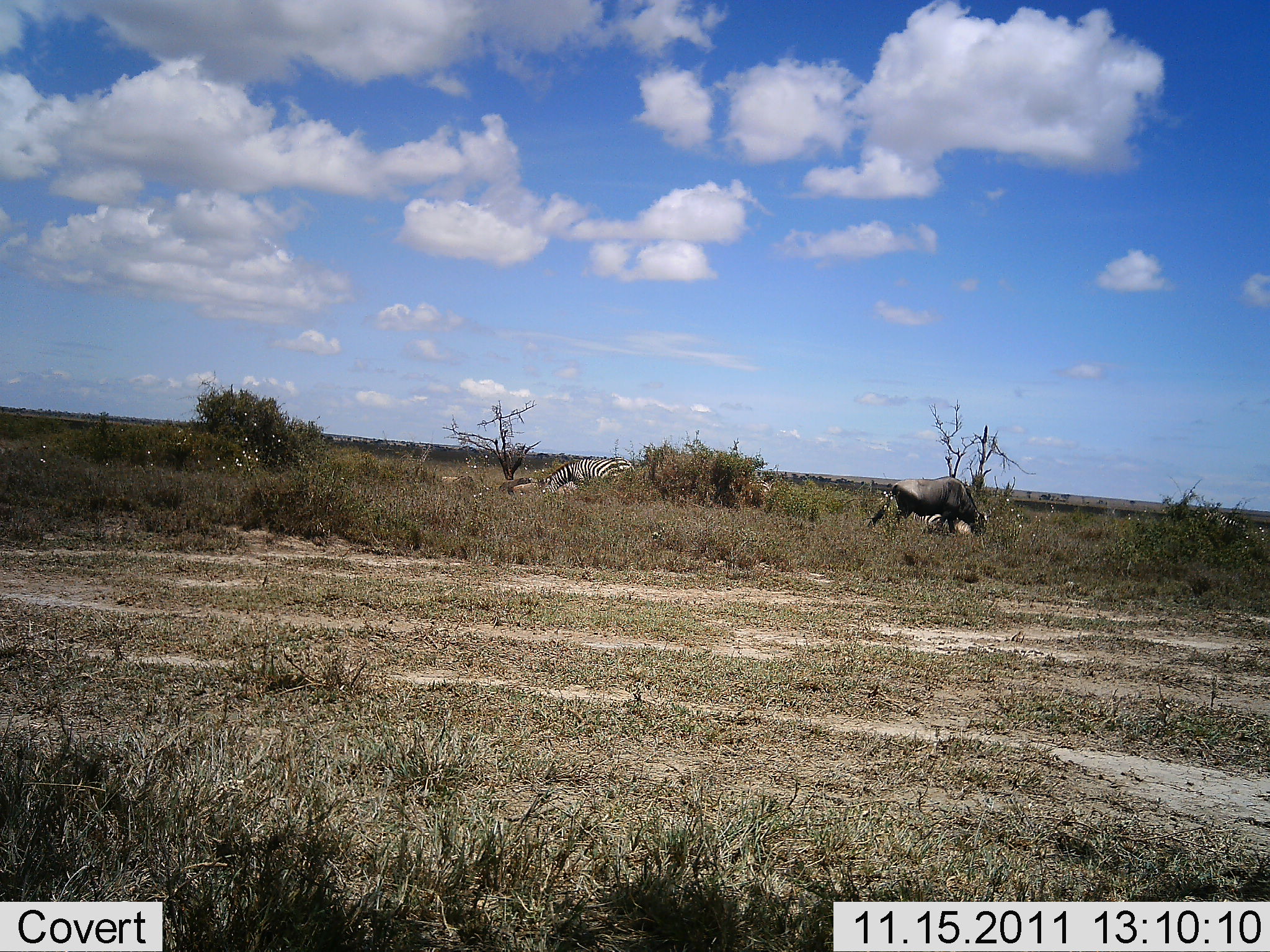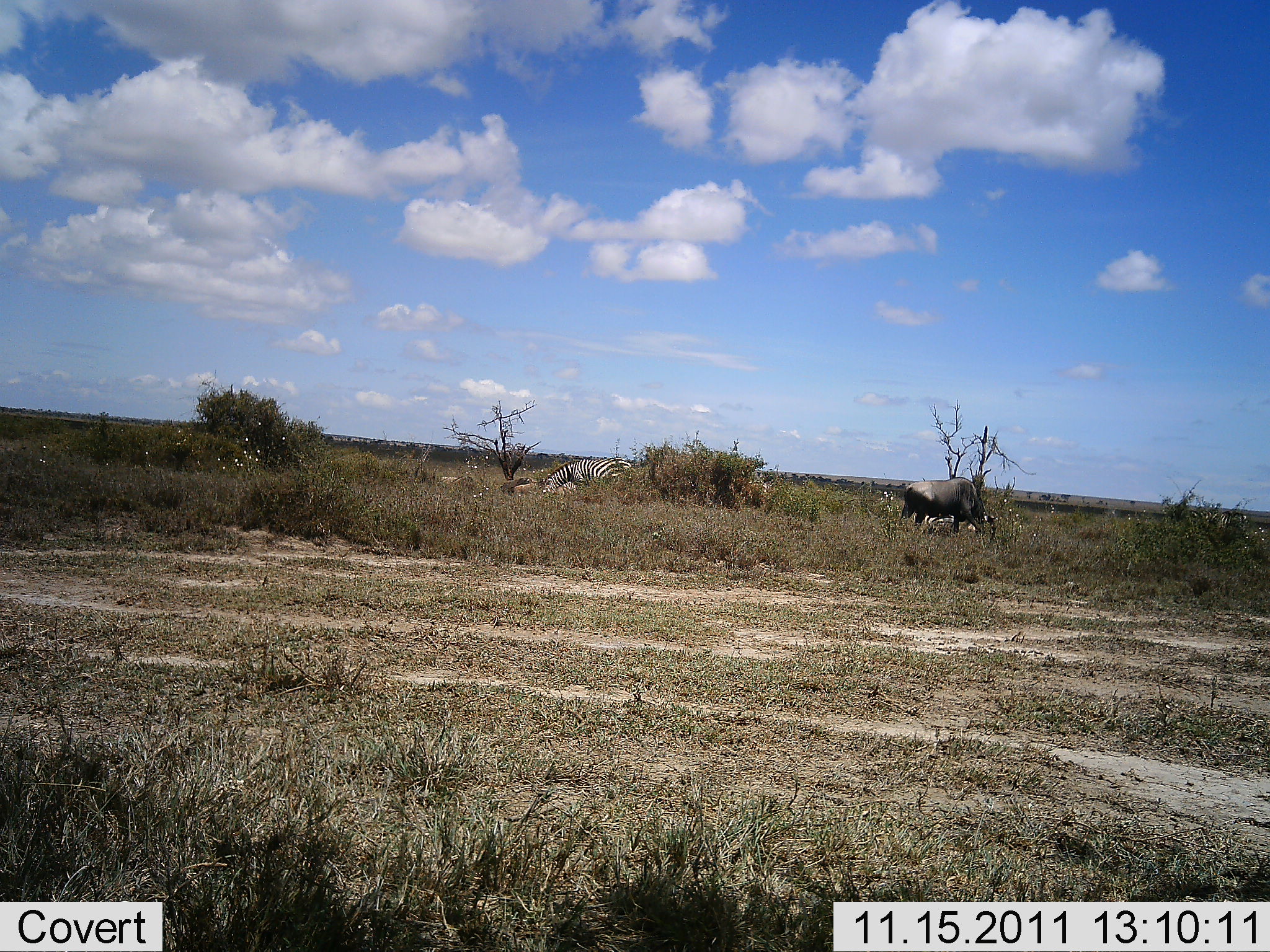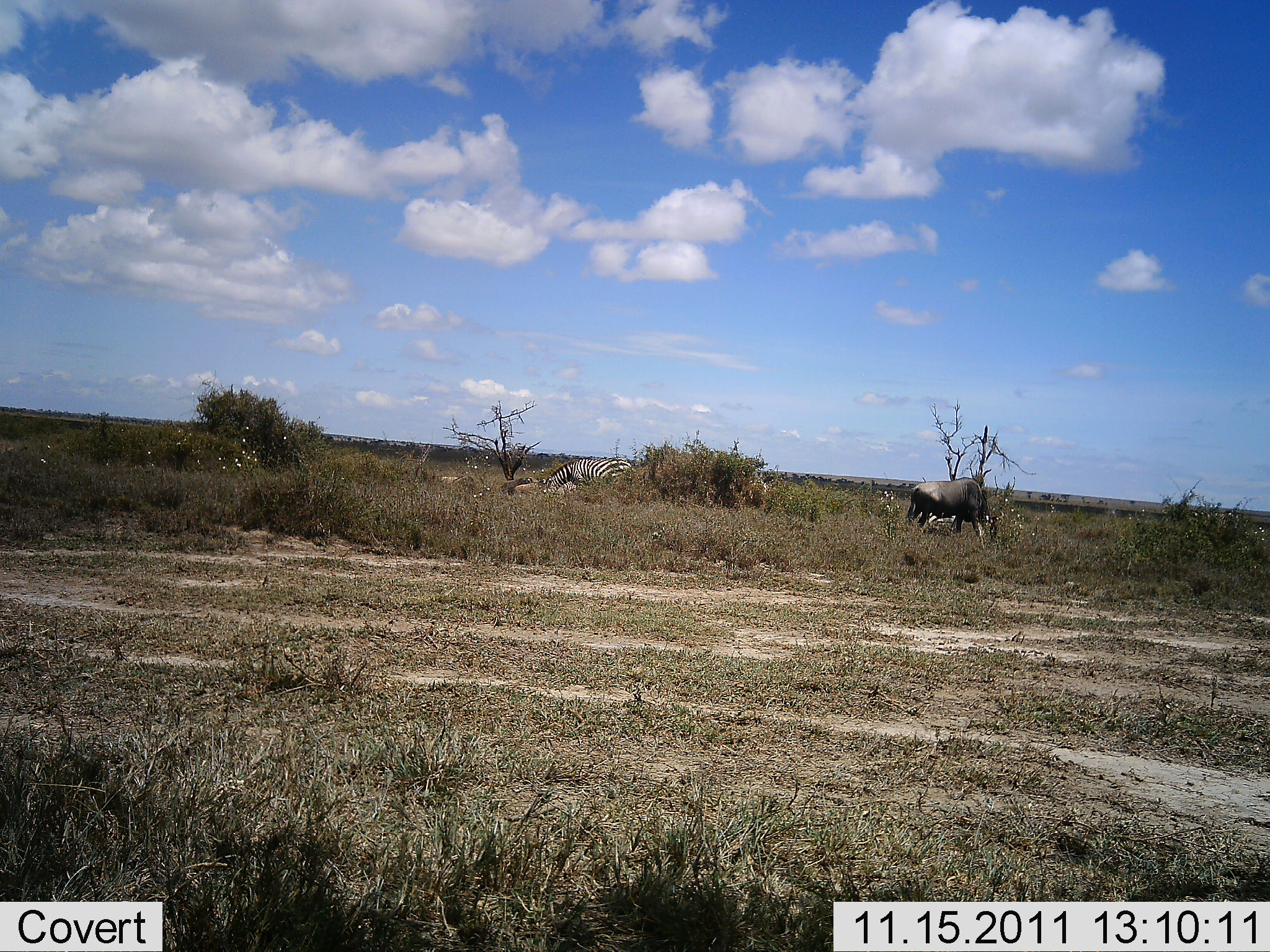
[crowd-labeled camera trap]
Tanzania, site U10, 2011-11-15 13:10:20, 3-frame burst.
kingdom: Animalia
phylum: Chordata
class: Mammalia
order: Artiodactyla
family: Bovidae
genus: Connochaetes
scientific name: Connochaetes taurinus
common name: blue wildebeest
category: wildebeest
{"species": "wildebeest (blue wildebeest) (Connochaetes taurinus)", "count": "1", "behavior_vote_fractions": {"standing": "17%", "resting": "0%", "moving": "25%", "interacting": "0%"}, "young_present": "0%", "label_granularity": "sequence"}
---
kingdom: Animalia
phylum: Chordata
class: Mammalia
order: Perissodactyla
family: Equidae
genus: Equus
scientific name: Equus quagga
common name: plains zebra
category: zebra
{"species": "zebra (plains zebra) (Equus quagga)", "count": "1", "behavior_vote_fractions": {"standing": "27%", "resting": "0%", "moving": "7%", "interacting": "0%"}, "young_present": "0%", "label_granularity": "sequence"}